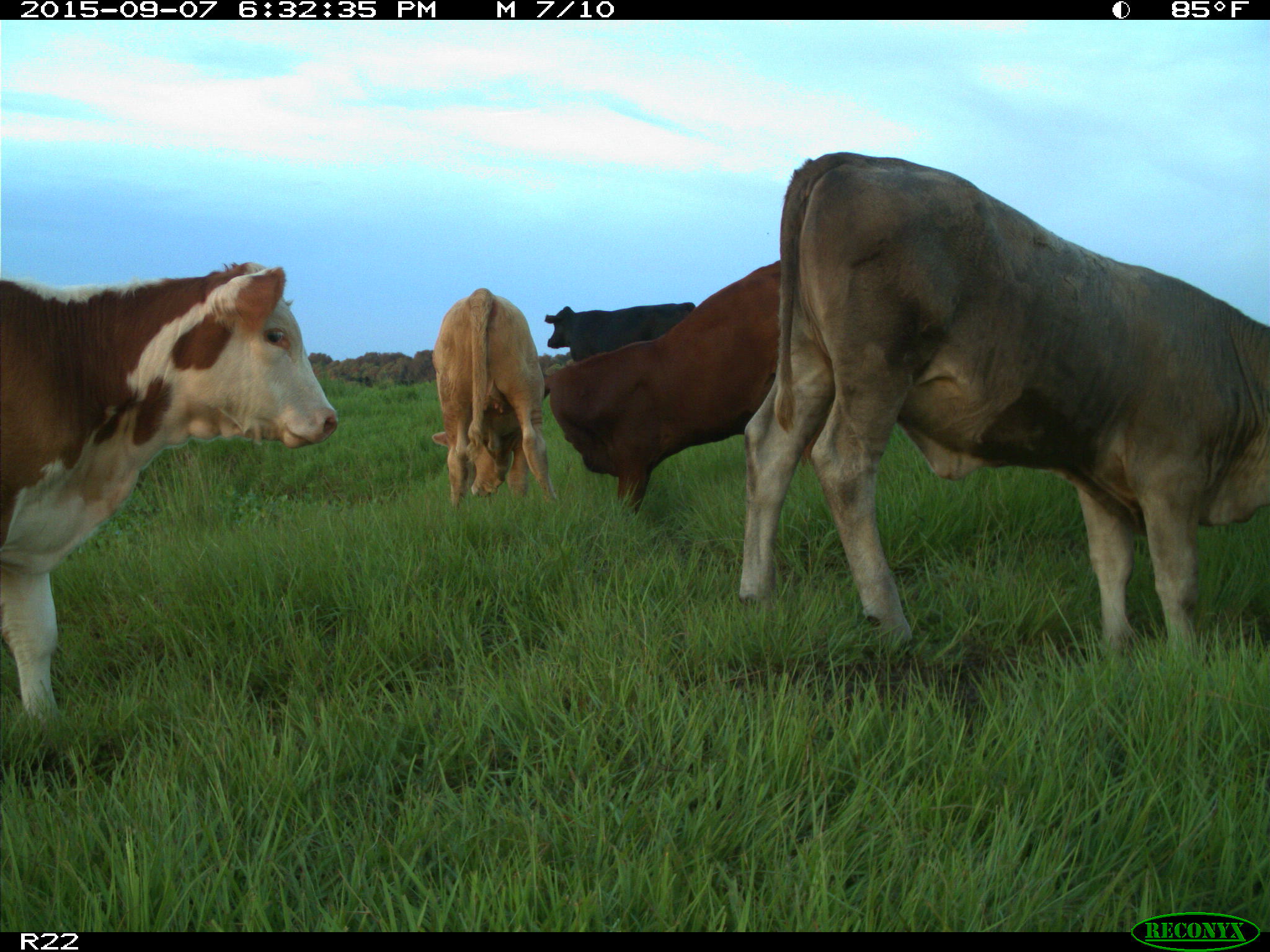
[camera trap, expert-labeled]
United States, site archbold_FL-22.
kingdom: Animalia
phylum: Chordata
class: Mammalia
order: Artiodactyla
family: Bovidae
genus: Bos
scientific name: Bos taurus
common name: domestic cow